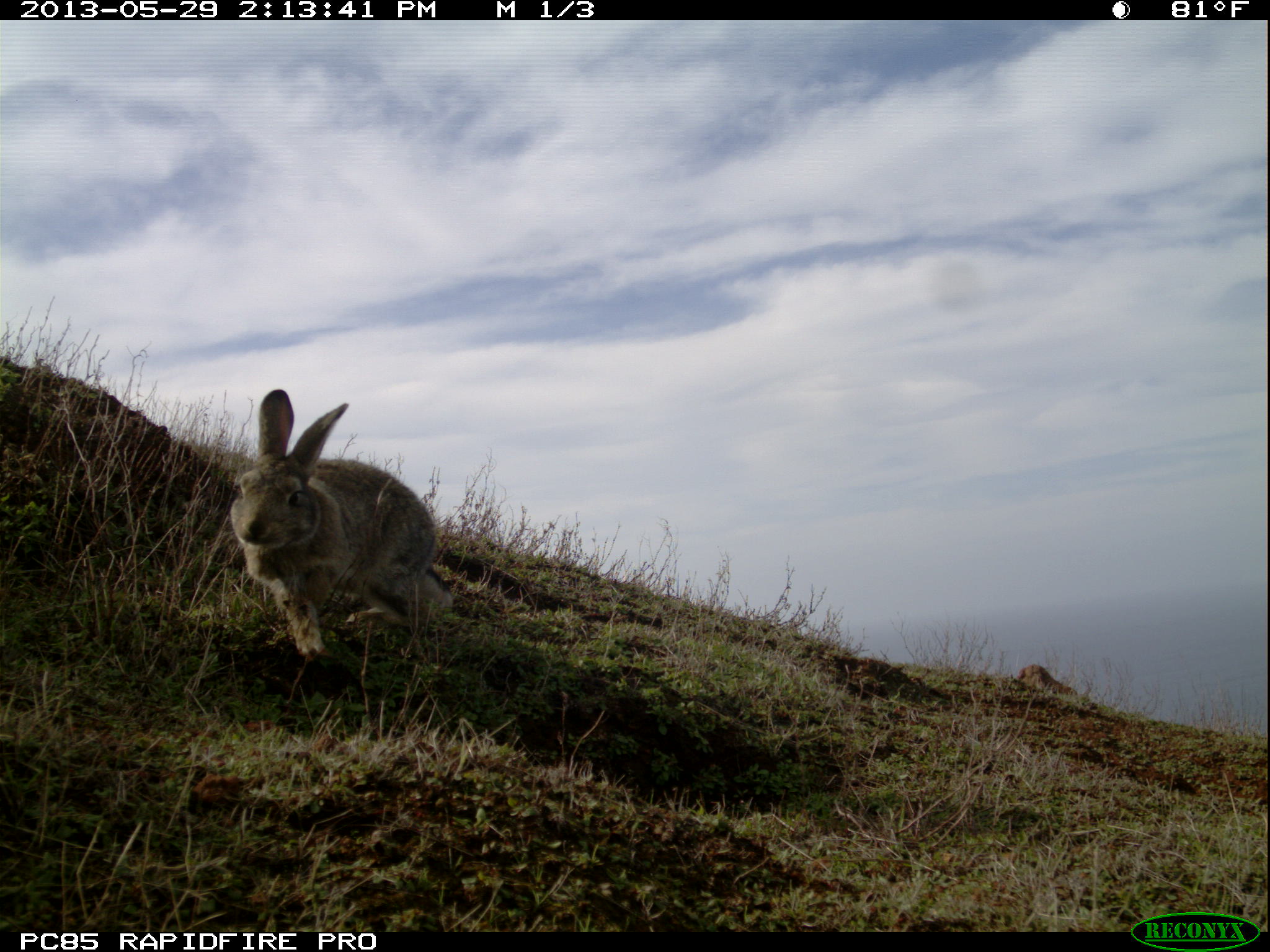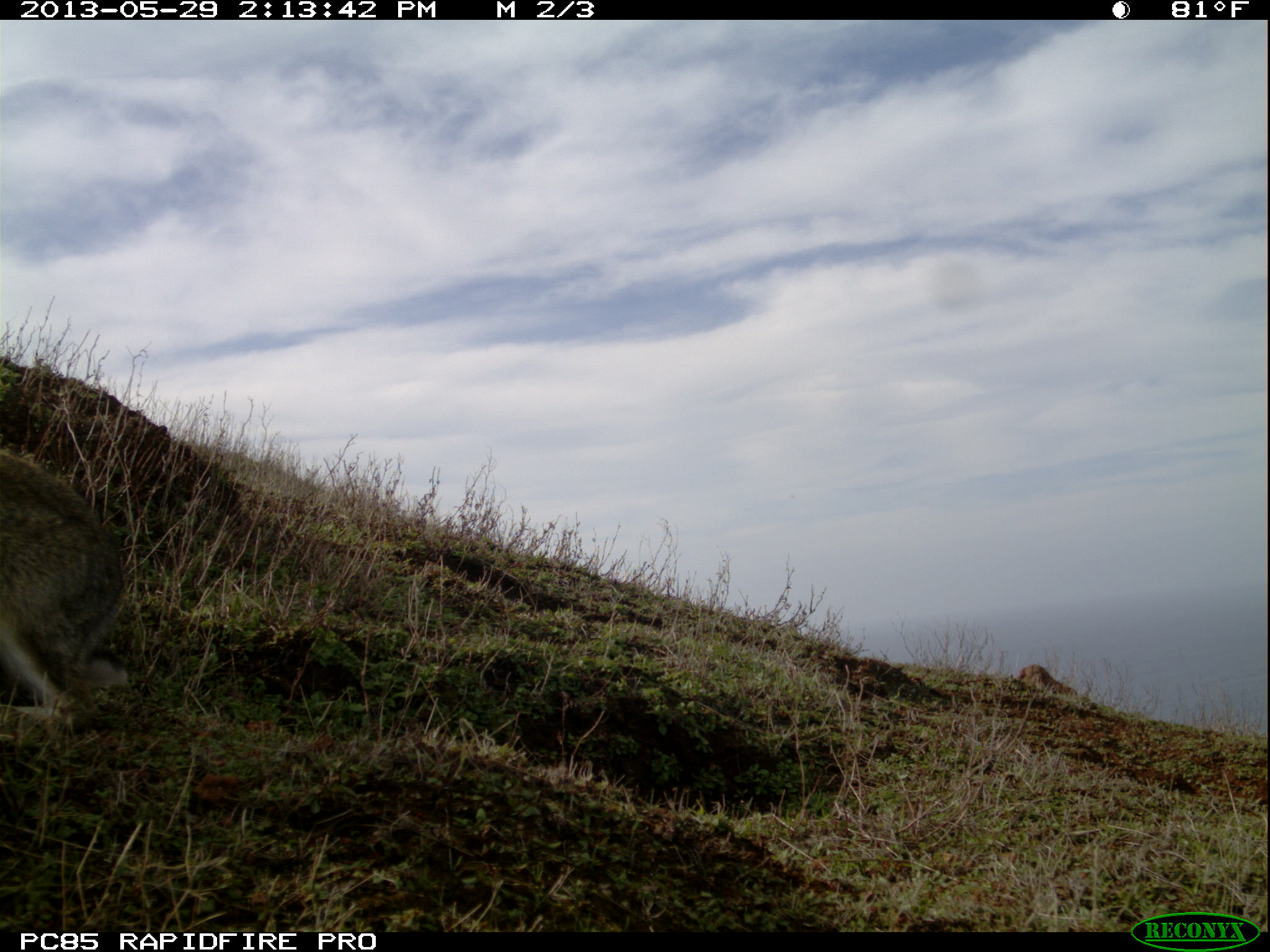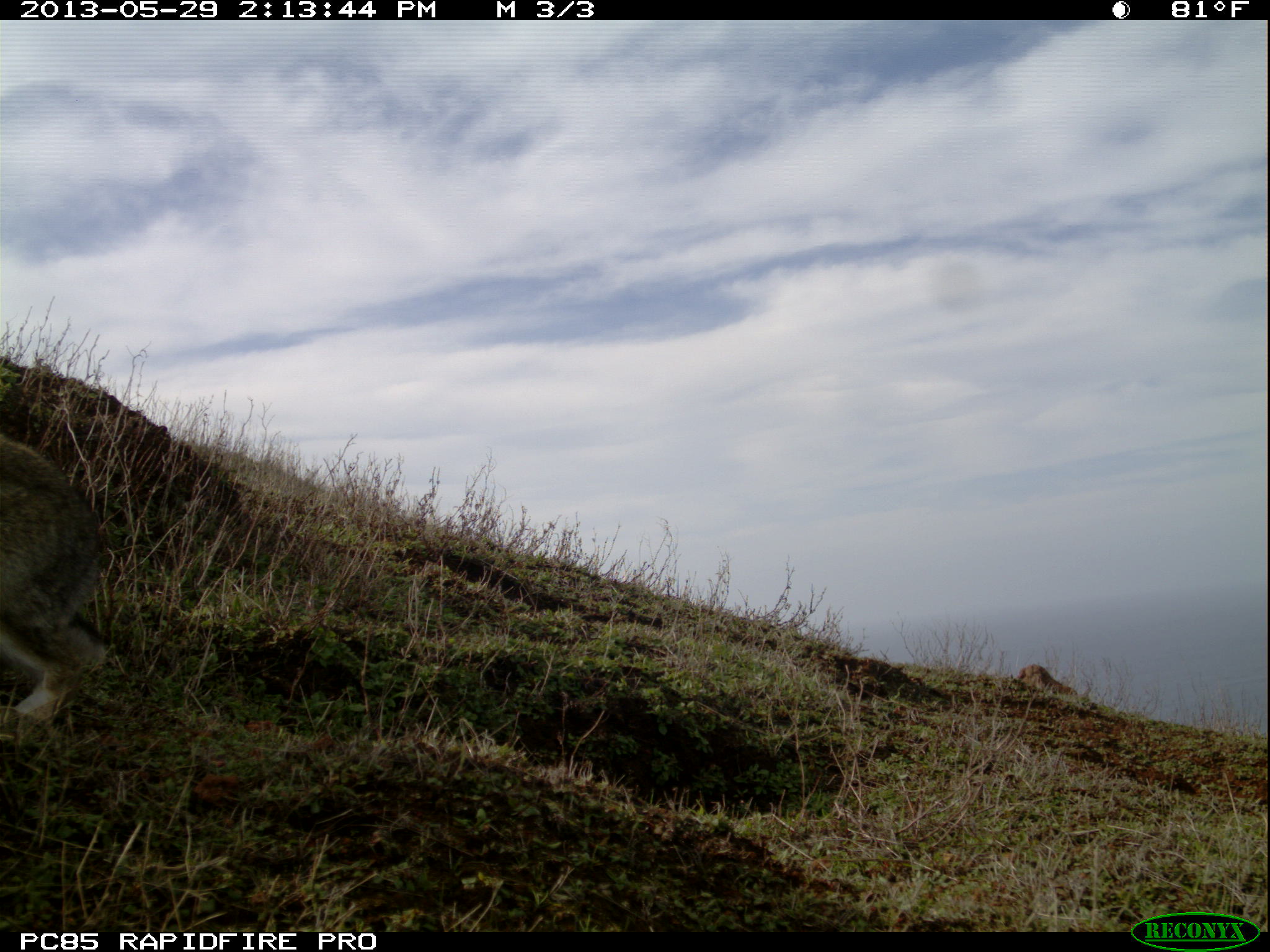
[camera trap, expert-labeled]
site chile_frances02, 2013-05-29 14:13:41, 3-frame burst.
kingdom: Animalia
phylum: Chordata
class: Mammalia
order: Lagomorpha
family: Leporidae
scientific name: Leporidae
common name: rabbits and hares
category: rabbit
Rabbit (rabbits and hares) (Leporidae).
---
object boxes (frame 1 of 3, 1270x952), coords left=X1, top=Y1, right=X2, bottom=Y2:
rabbit: left=227, top=392, right=453, bottom=689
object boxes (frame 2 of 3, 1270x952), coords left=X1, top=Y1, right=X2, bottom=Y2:
rabbit: left=0, top=438, right=129, bottom=738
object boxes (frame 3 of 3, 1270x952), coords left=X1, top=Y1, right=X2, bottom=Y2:
rabbit: left=0, top=430, right=110, bottom=738